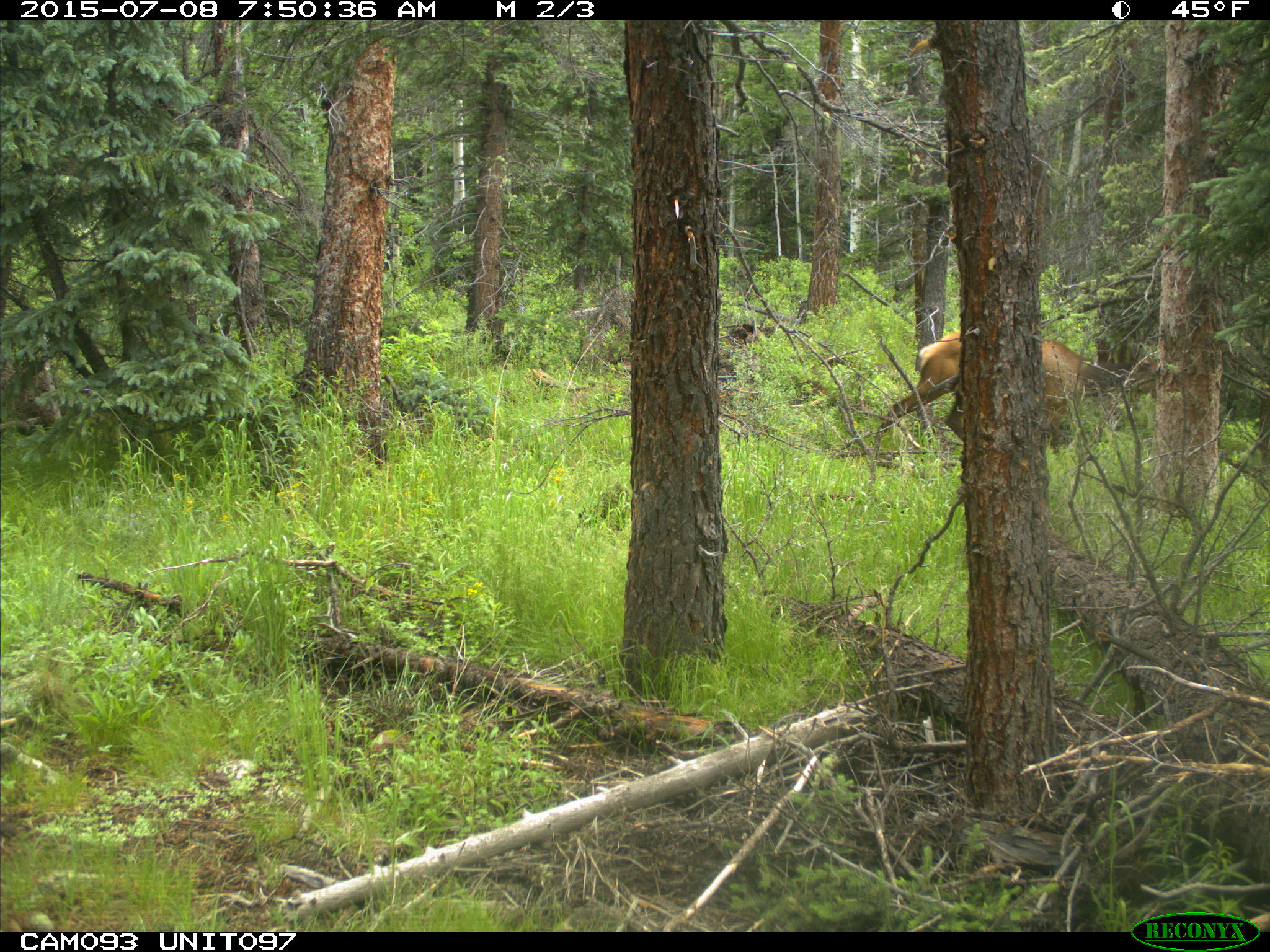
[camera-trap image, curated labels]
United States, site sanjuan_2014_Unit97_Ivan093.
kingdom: Animalia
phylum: Chordata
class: Mammalia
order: Artiodactyla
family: Cervidae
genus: Cervus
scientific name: Cervus elaphus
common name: red deer